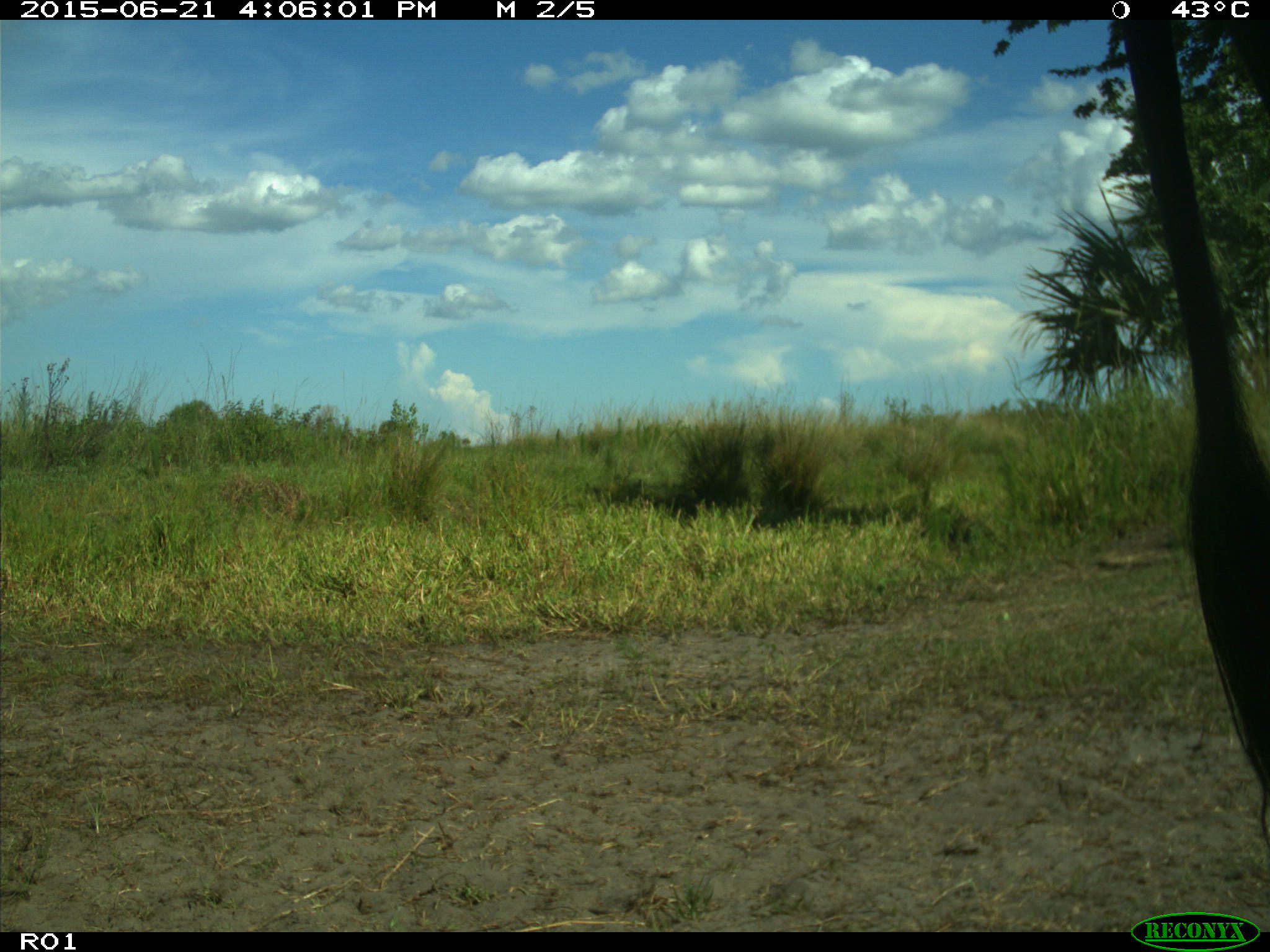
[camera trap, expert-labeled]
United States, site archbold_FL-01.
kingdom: Animalia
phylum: Chordata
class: Mammalia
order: Artiodactyla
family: Bovidae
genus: Bos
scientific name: Bos taurus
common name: domestic cow